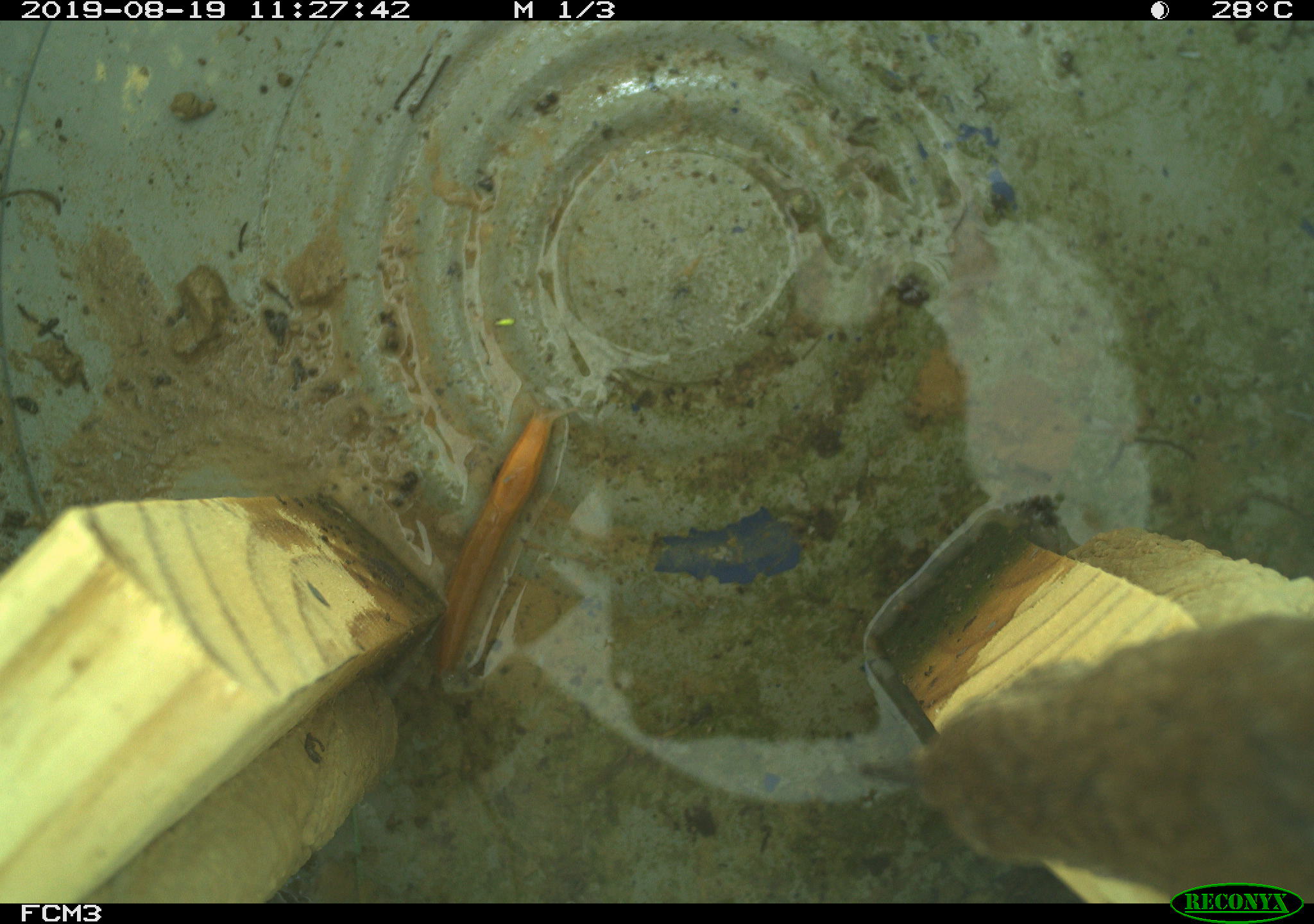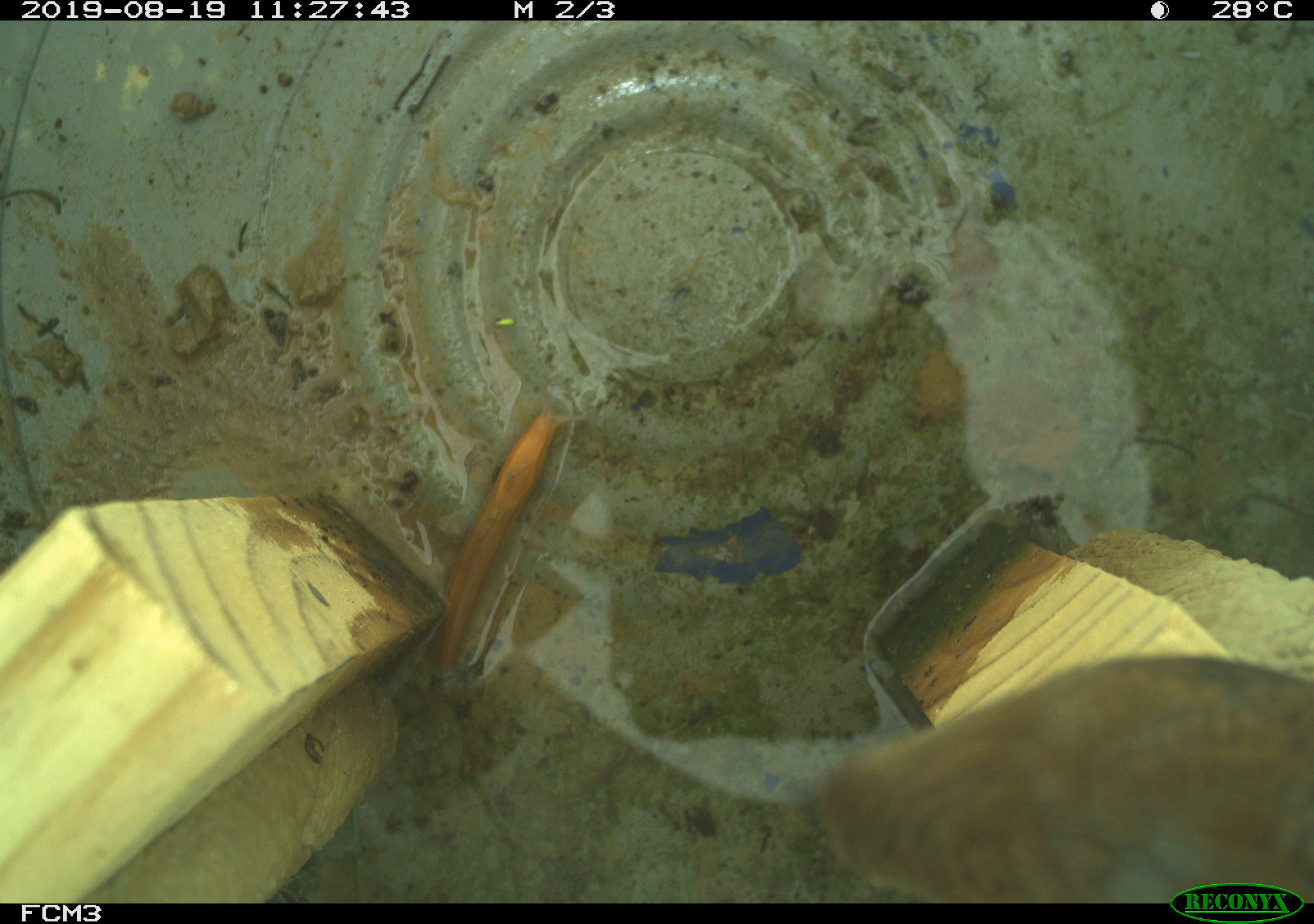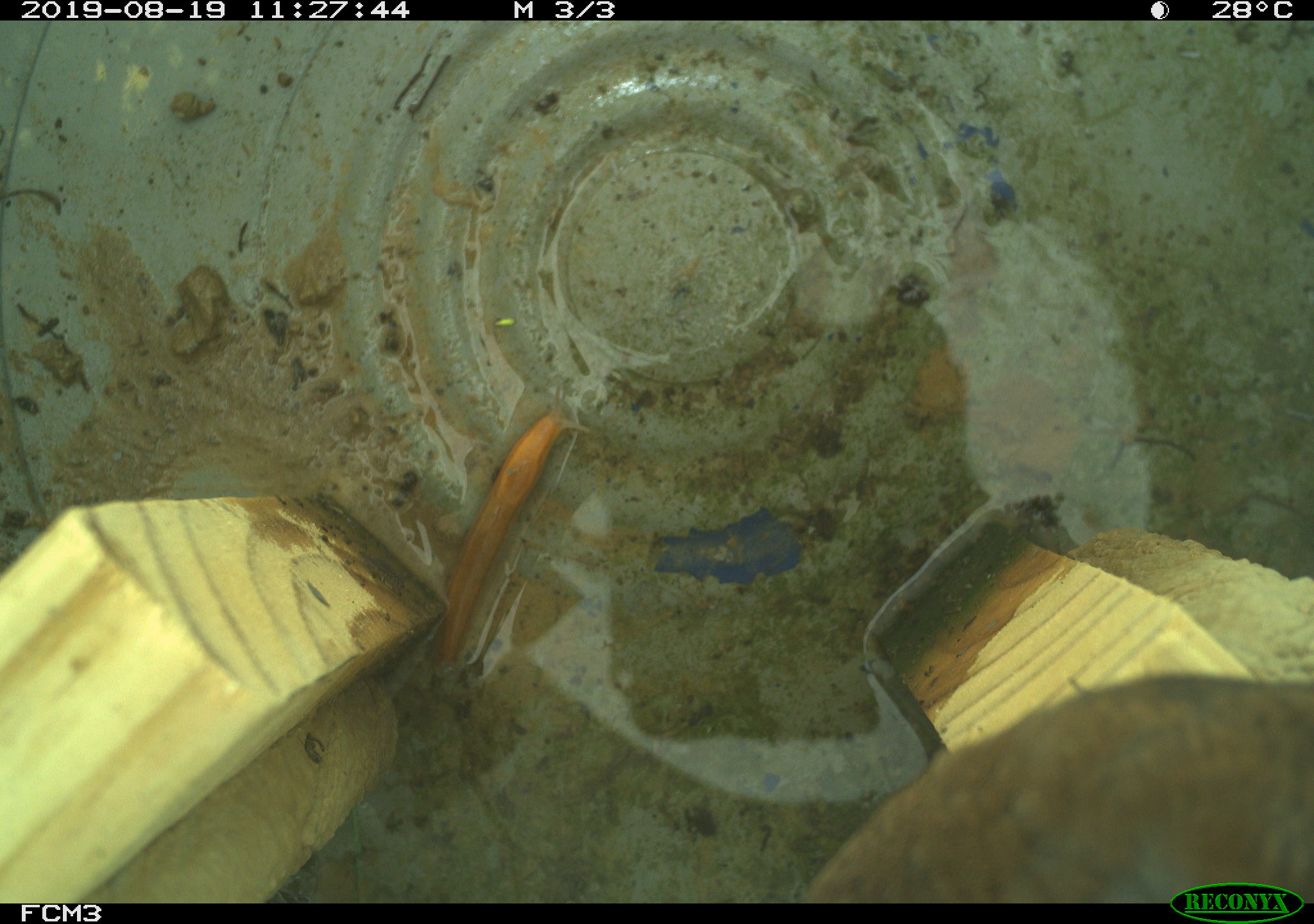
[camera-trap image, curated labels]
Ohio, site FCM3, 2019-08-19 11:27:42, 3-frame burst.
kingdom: Animalia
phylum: Chordata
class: Aves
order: Passeriformes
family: Troglodytidae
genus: Troglodytes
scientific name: Troglodytes aedon aedon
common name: northern house wren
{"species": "northern house wren (Troglodytes aedon aedon)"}